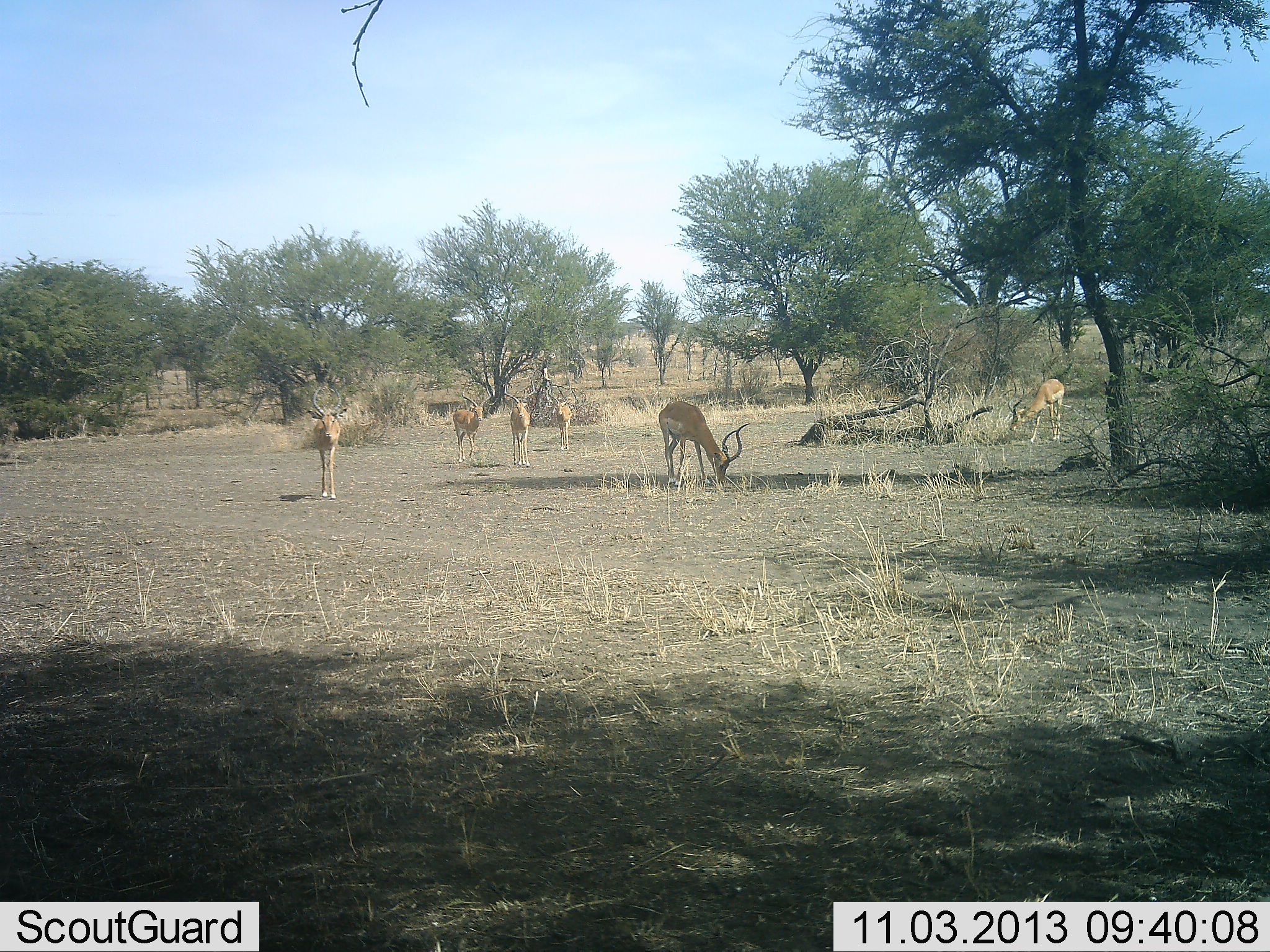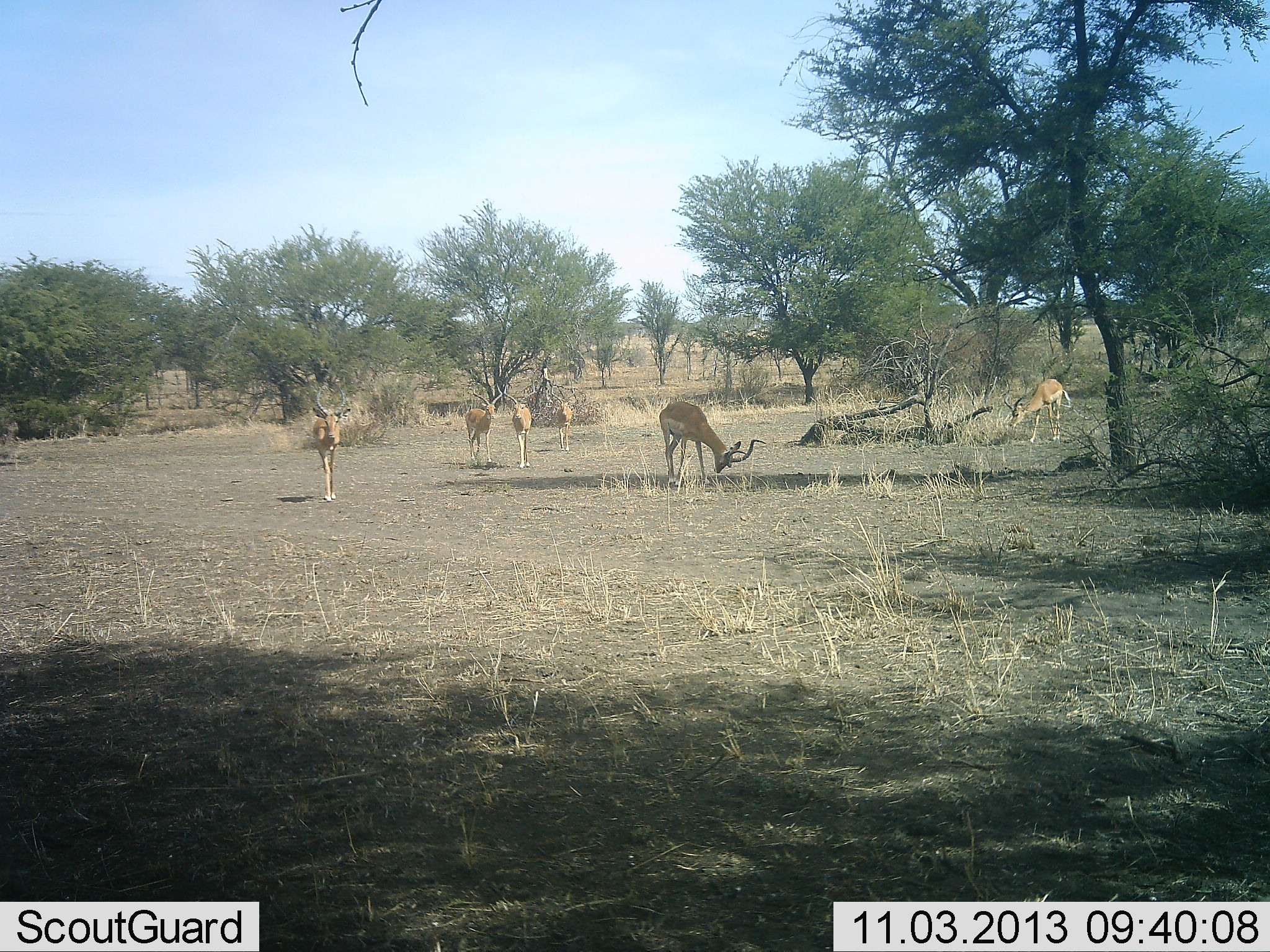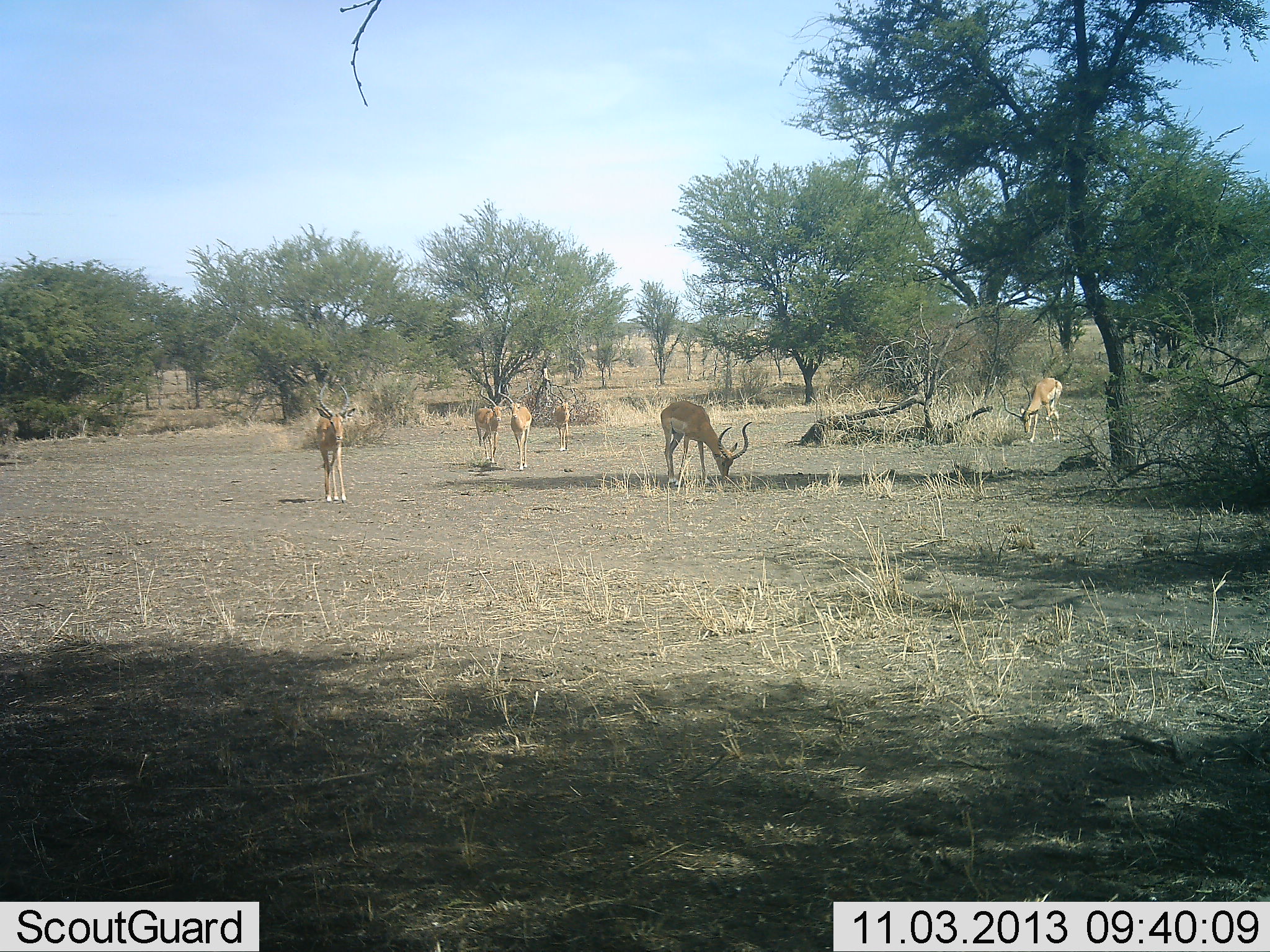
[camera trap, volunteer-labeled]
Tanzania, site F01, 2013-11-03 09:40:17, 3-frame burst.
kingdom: Animalia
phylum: Chordata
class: Mammalia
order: Artiodactyla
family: Bovidae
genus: Aepyceros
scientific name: Aepyceros melampus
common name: impala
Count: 6.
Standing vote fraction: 20%.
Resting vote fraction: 0%.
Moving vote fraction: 100%.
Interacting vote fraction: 0%.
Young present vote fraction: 0%.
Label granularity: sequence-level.